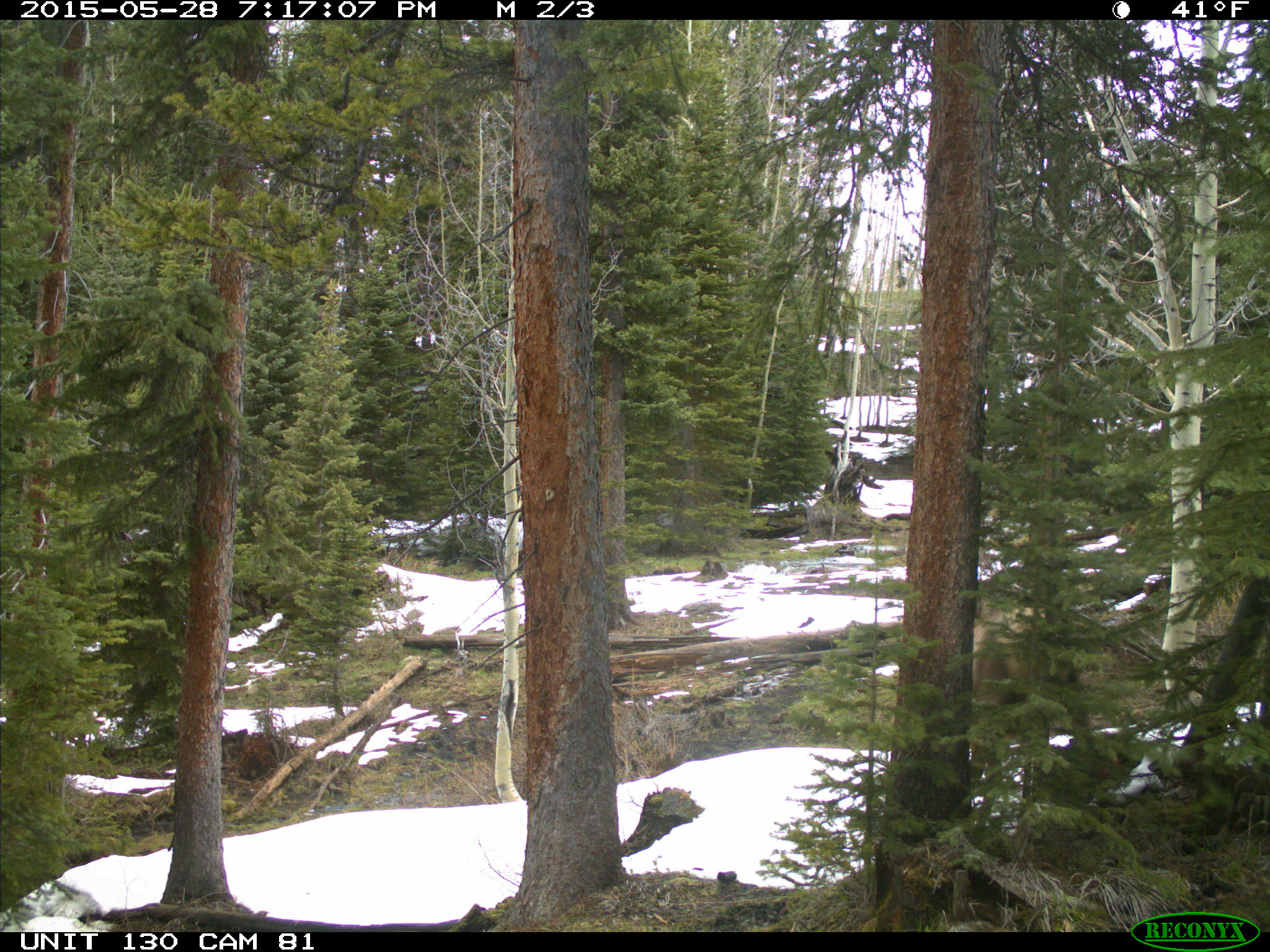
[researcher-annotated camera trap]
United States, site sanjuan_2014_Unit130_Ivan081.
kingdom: Animalia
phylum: Chordata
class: Mammalia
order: Artiodactyla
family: Cervidae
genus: Cervus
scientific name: Cervus elaphus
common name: red deer